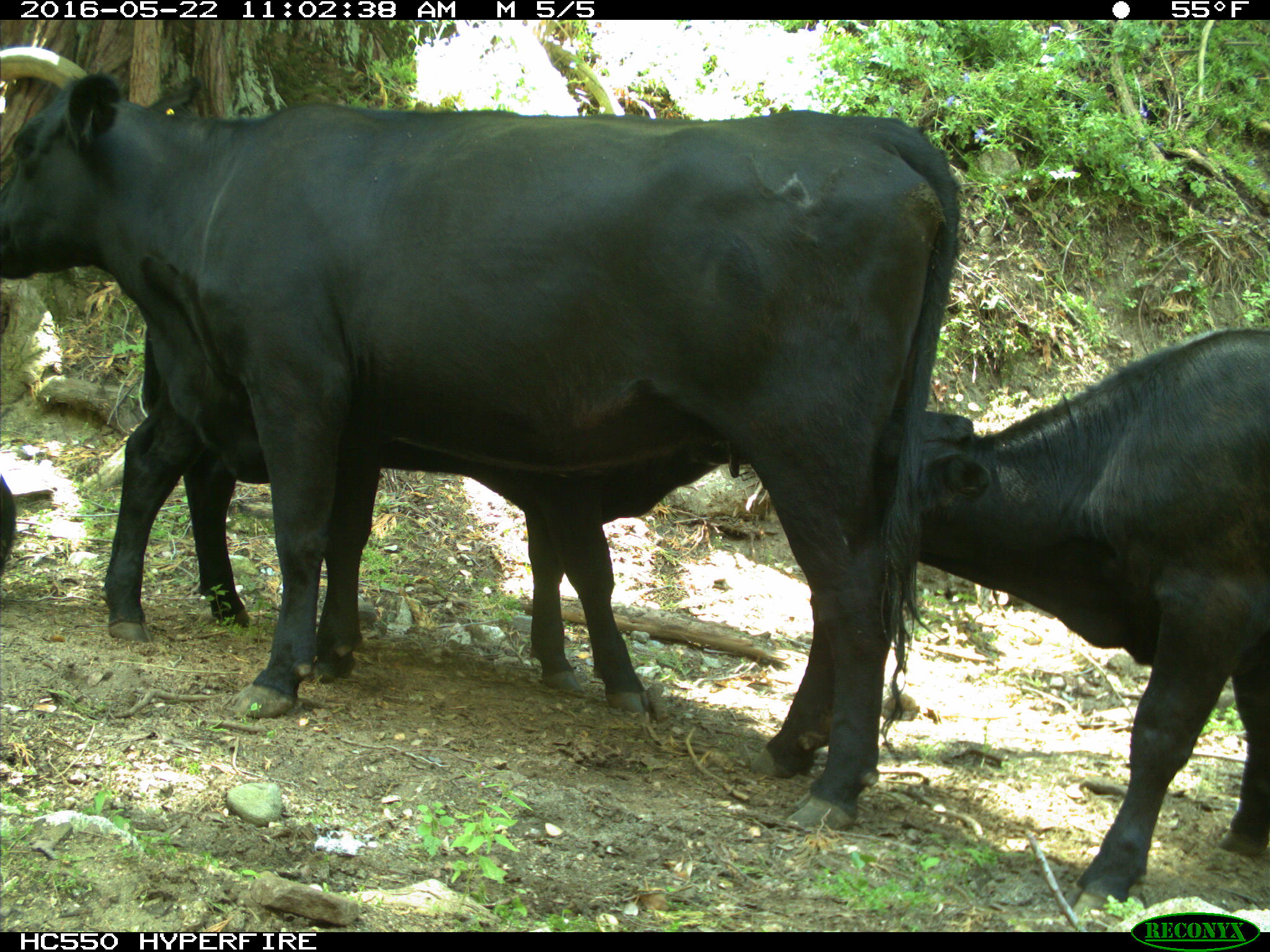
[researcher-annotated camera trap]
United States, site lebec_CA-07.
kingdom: Animalia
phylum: Chordata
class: Mammalia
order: Artiodactyla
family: Bovidae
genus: Bos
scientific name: Bos taurus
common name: domestic cow